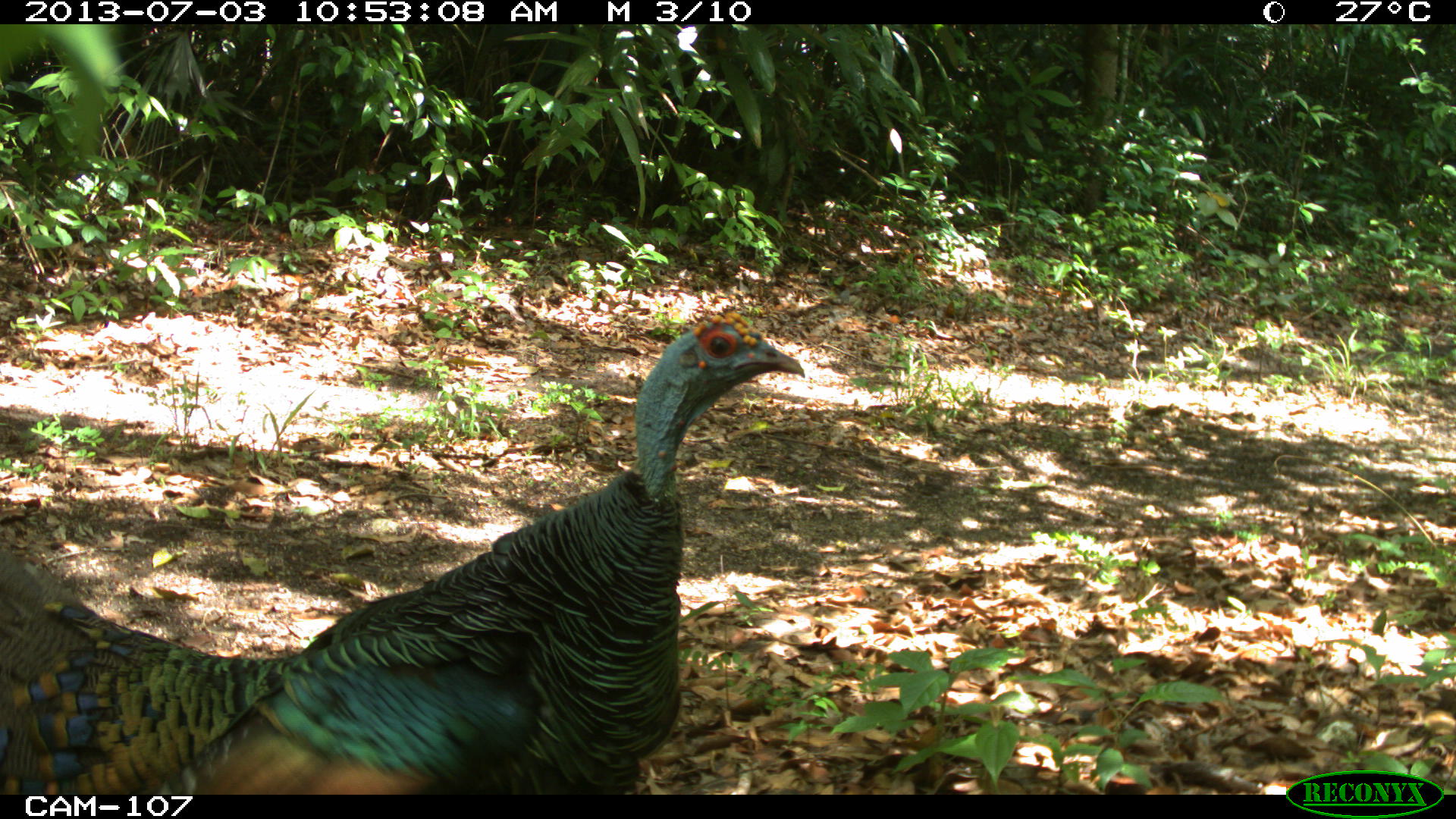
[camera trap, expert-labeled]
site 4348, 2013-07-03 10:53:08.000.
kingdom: Animalia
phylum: Chordata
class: Aves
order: Galliformes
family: Phasianidae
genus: Meleagris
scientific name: Meleagris ocellata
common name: ocellated turkey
Meleagris ocellata (ocellated turkey), count 1.